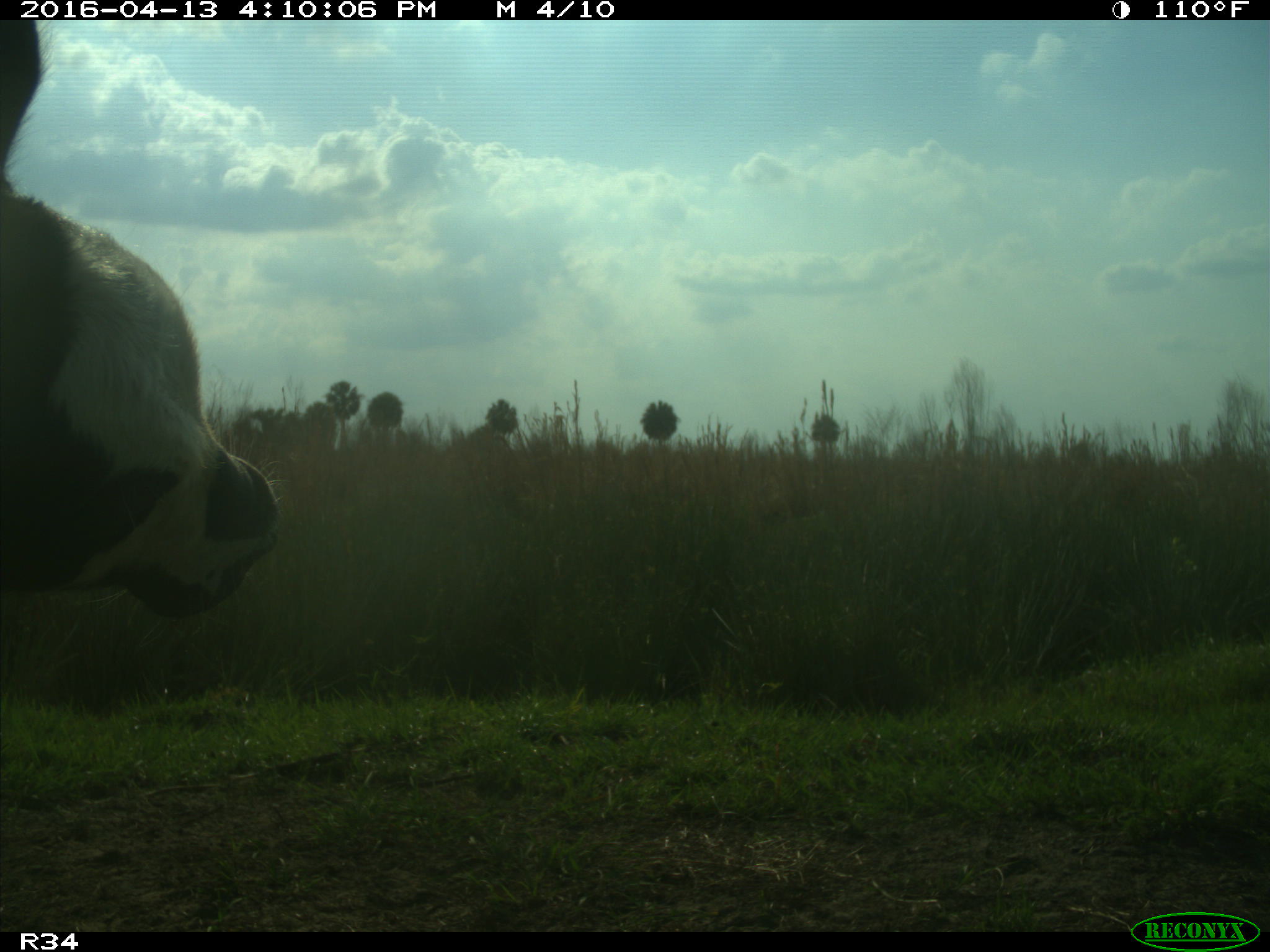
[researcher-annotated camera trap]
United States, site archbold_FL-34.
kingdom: Animalia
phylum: Chordata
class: Mammalia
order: Artiodactyla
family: Bovidae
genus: Bos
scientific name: Bos taurus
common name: domestic cow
Bos taurus (domestic cow).